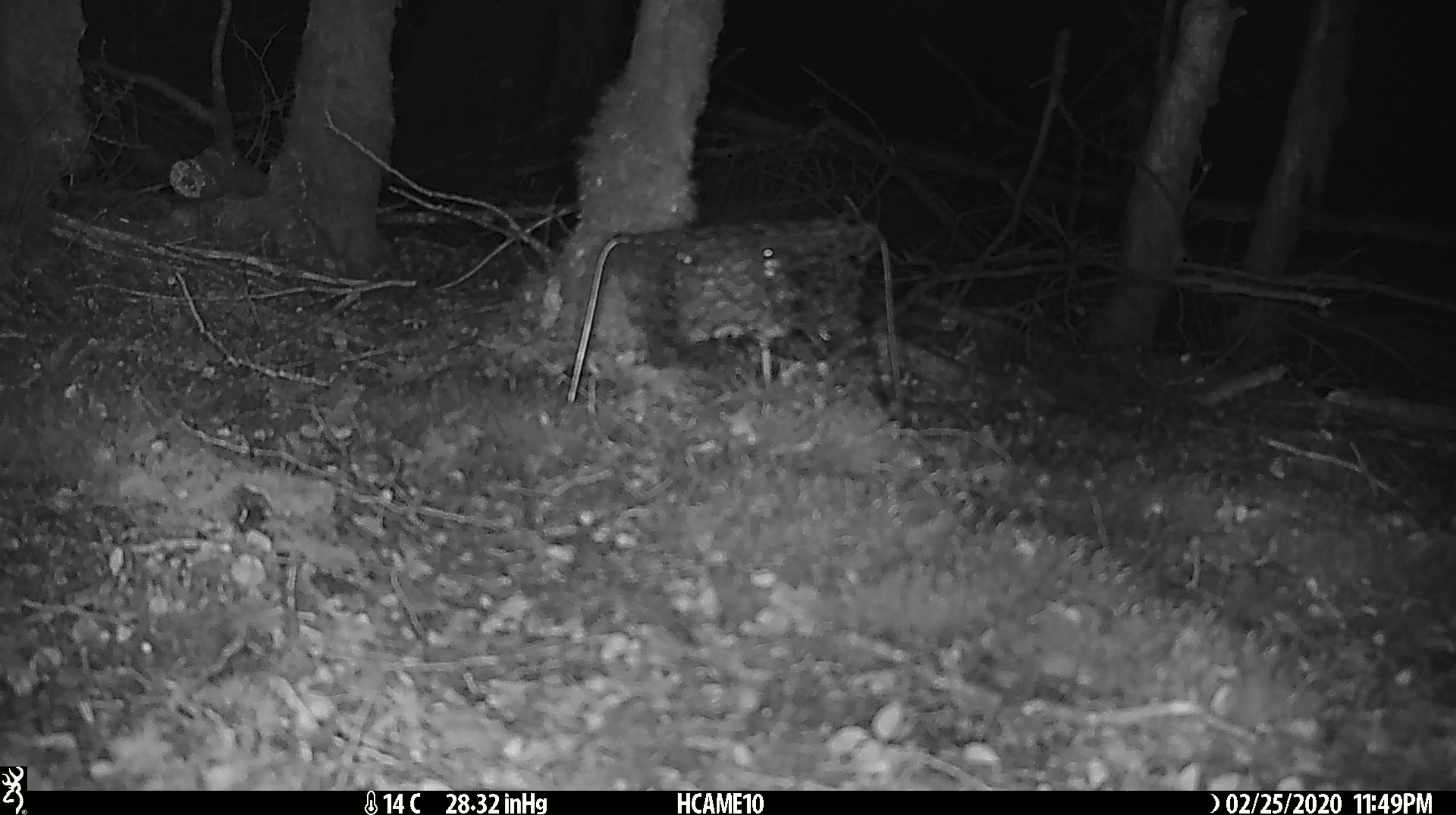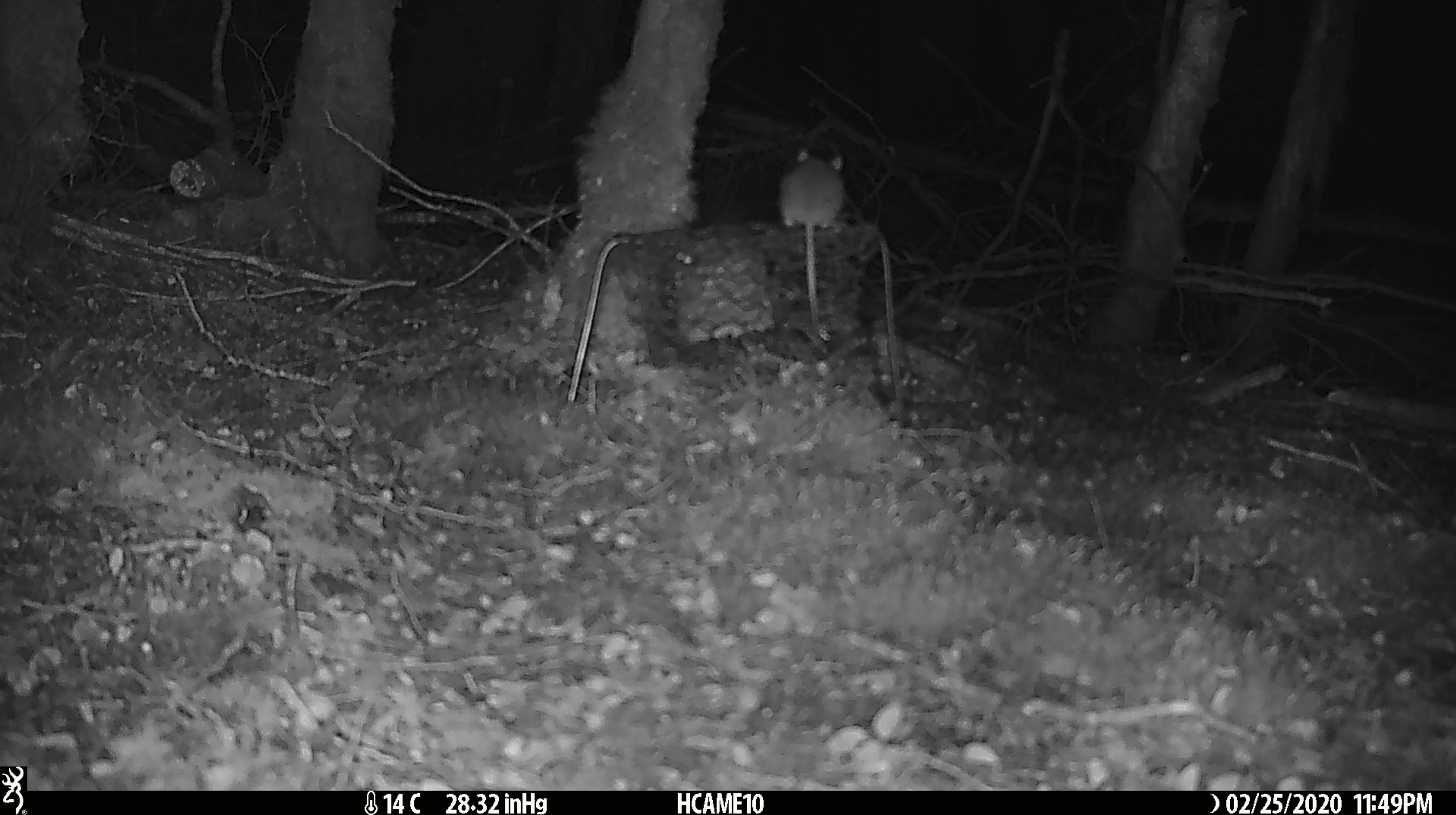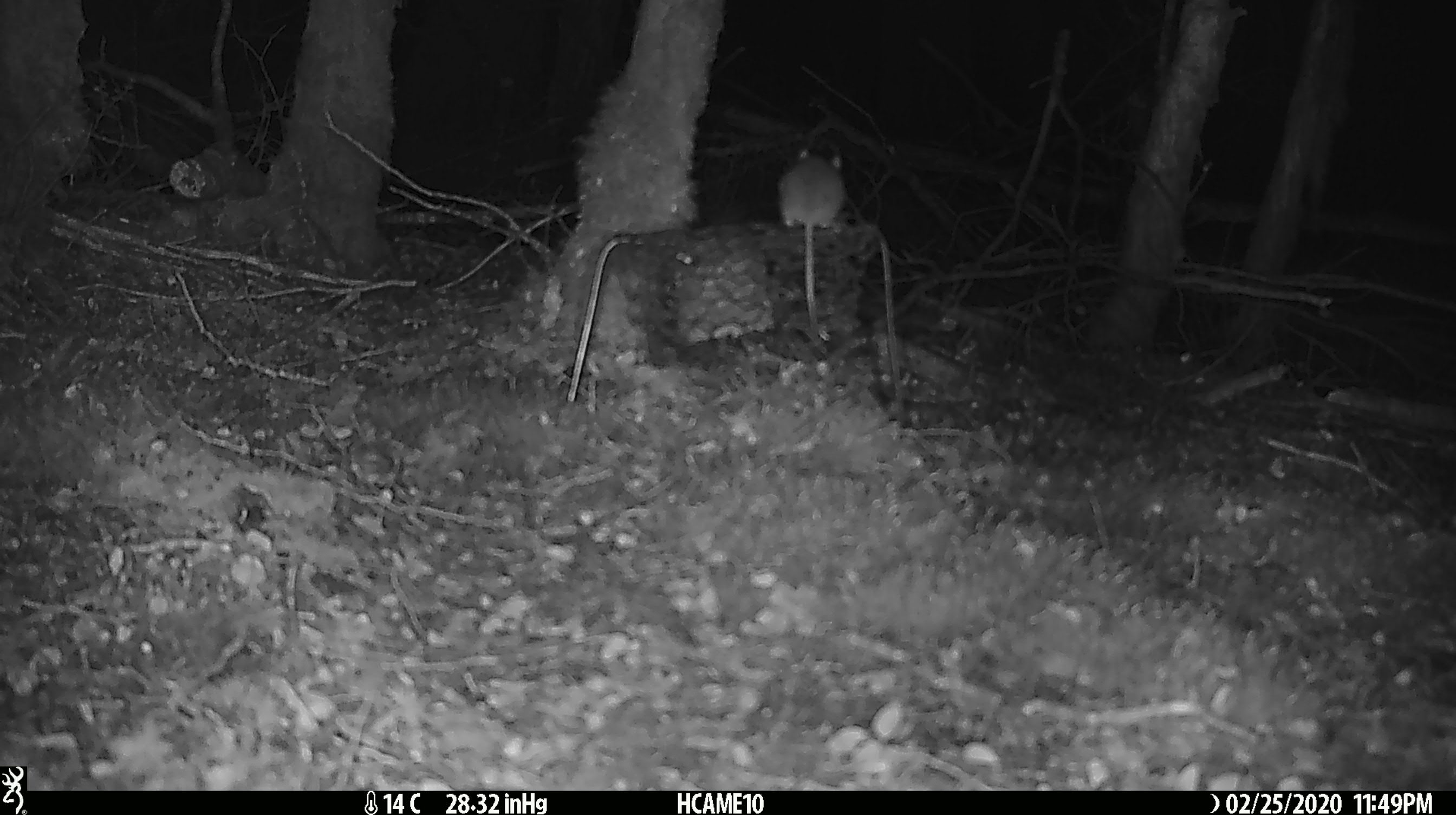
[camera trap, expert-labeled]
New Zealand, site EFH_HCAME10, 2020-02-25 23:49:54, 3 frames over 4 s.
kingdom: Animalia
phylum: Chordata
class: Mammalia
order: Rodentia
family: Muridae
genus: Mus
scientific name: Mus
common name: mouse